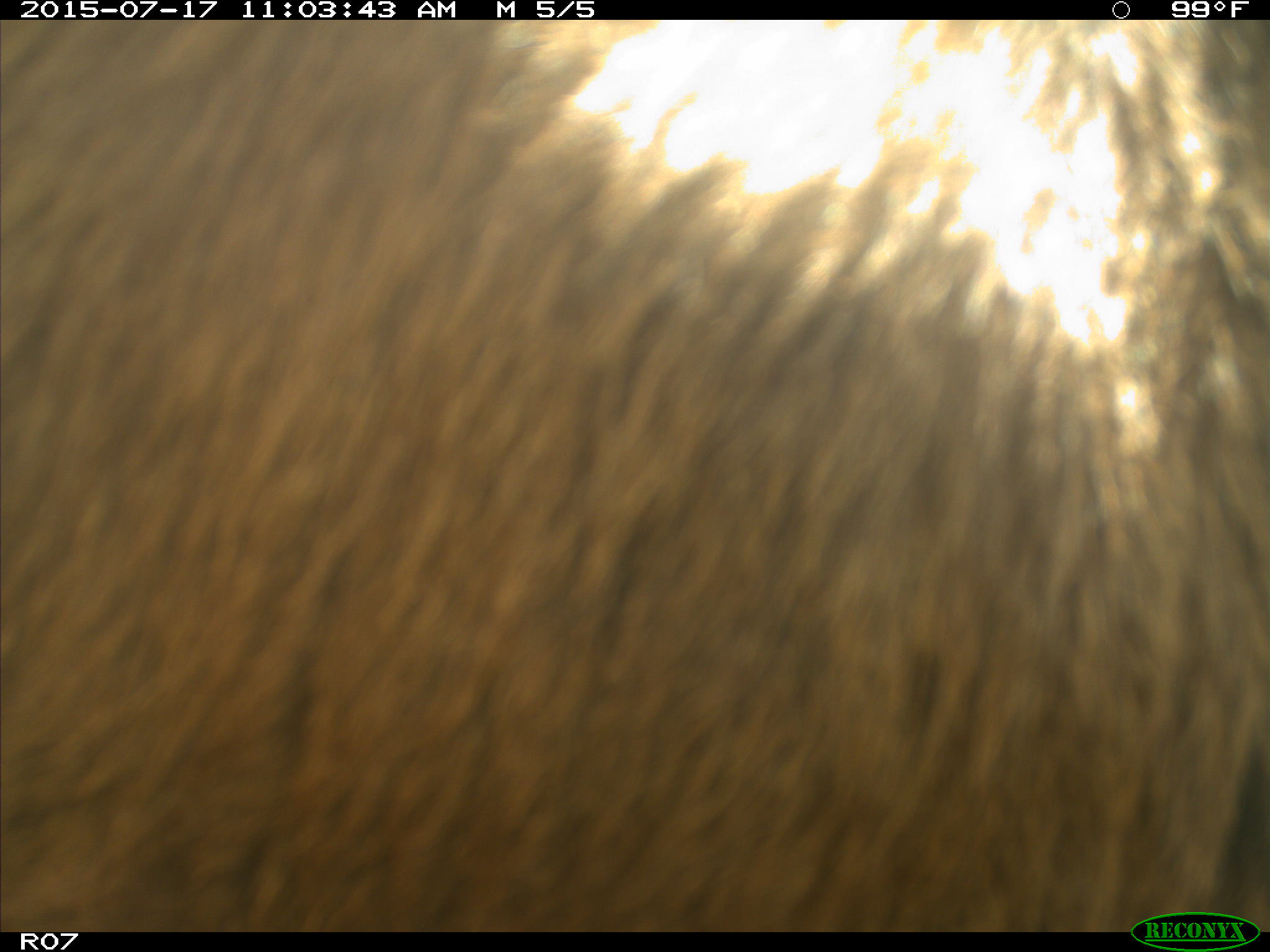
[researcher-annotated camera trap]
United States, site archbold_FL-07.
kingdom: Animalia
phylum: Chordata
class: Mammalia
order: Artiodactyla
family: Bovidae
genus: Bos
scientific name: Bos taurus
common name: domestic cow